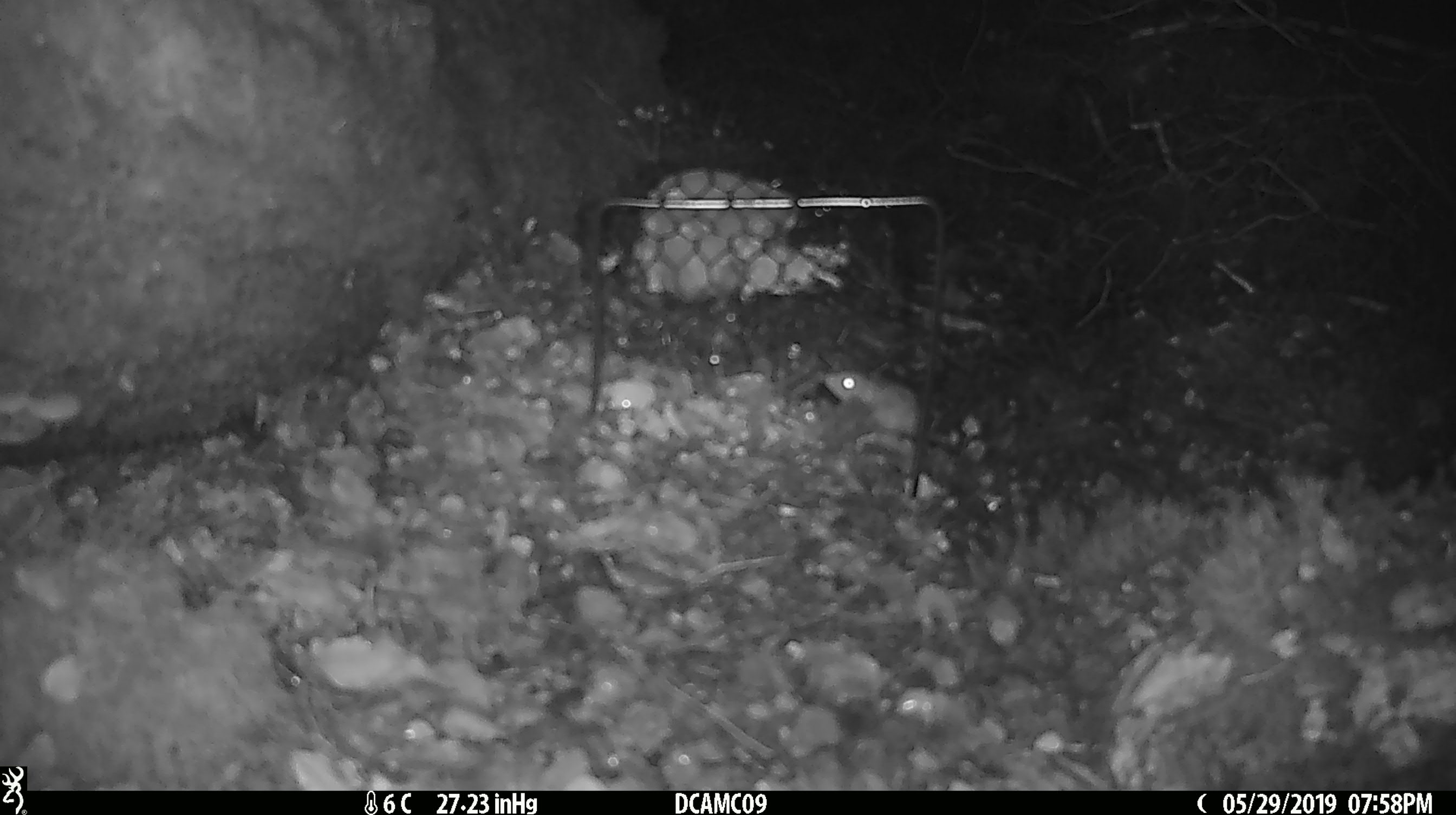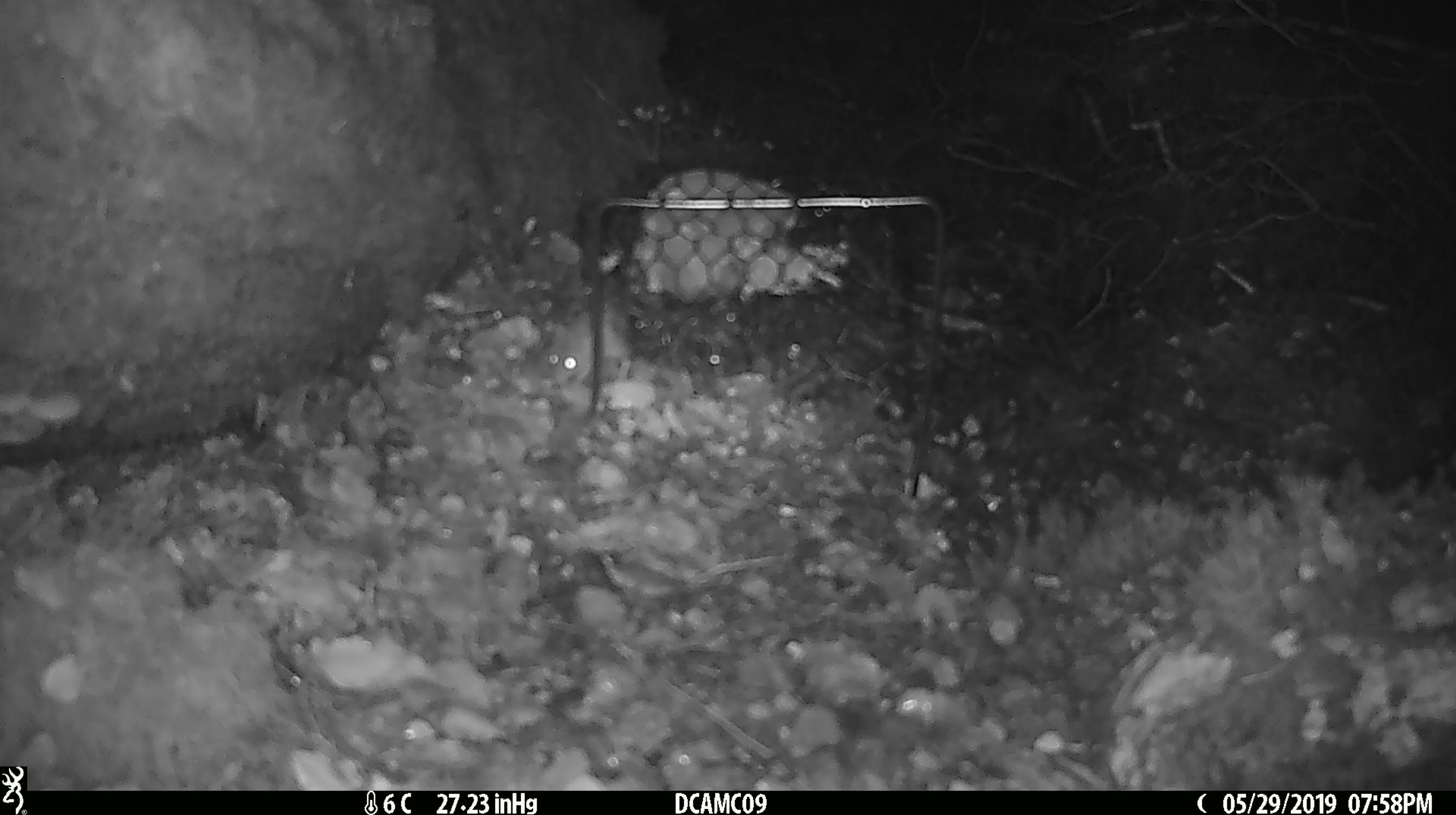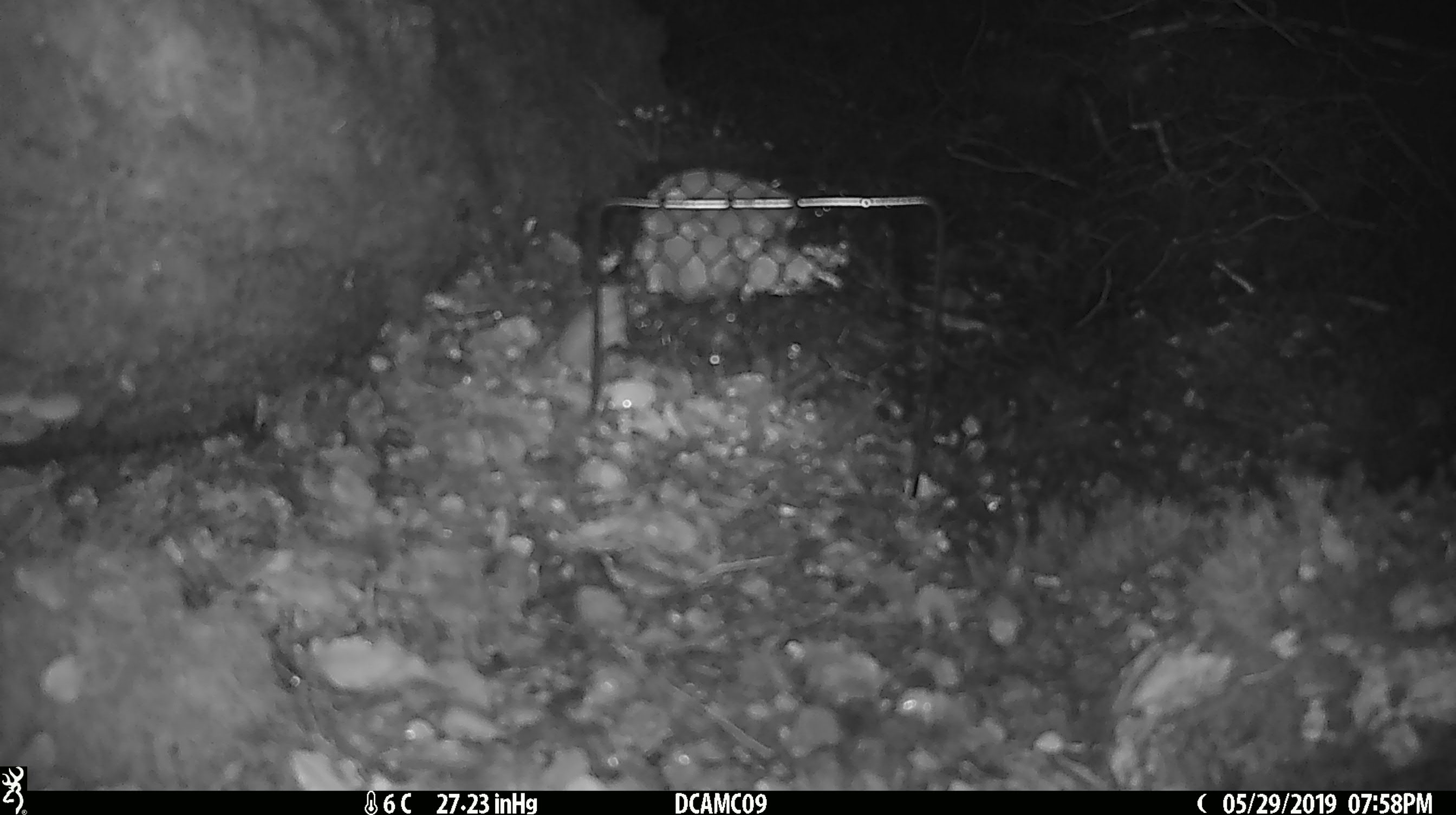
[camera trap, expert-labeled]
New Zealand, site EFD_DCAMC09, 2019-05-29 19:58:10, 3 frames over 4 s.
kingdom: Animalia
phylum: Chordata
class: Mammalia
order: Rodentia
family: Muridae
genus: Mus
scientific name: Mus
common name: mouse